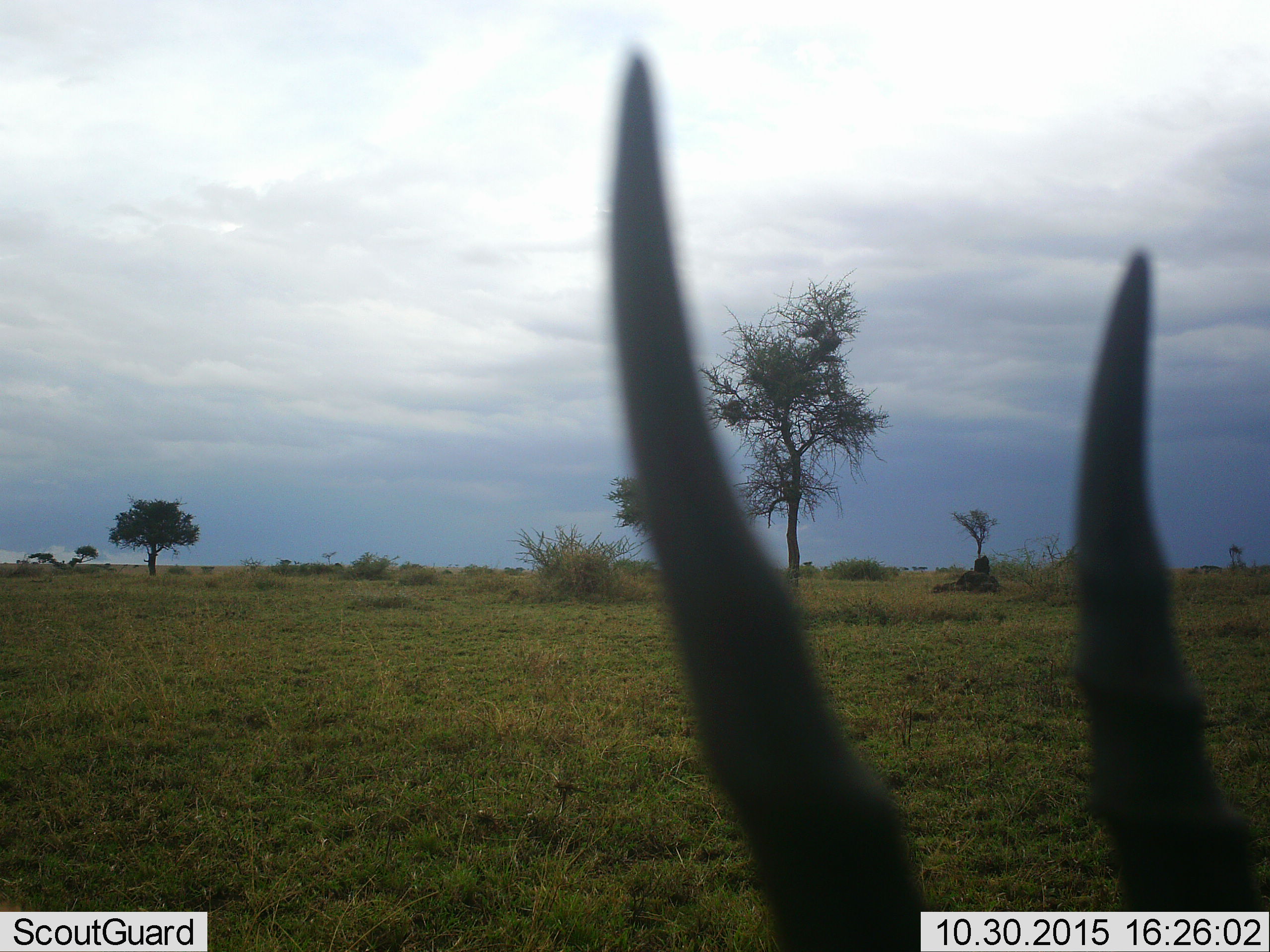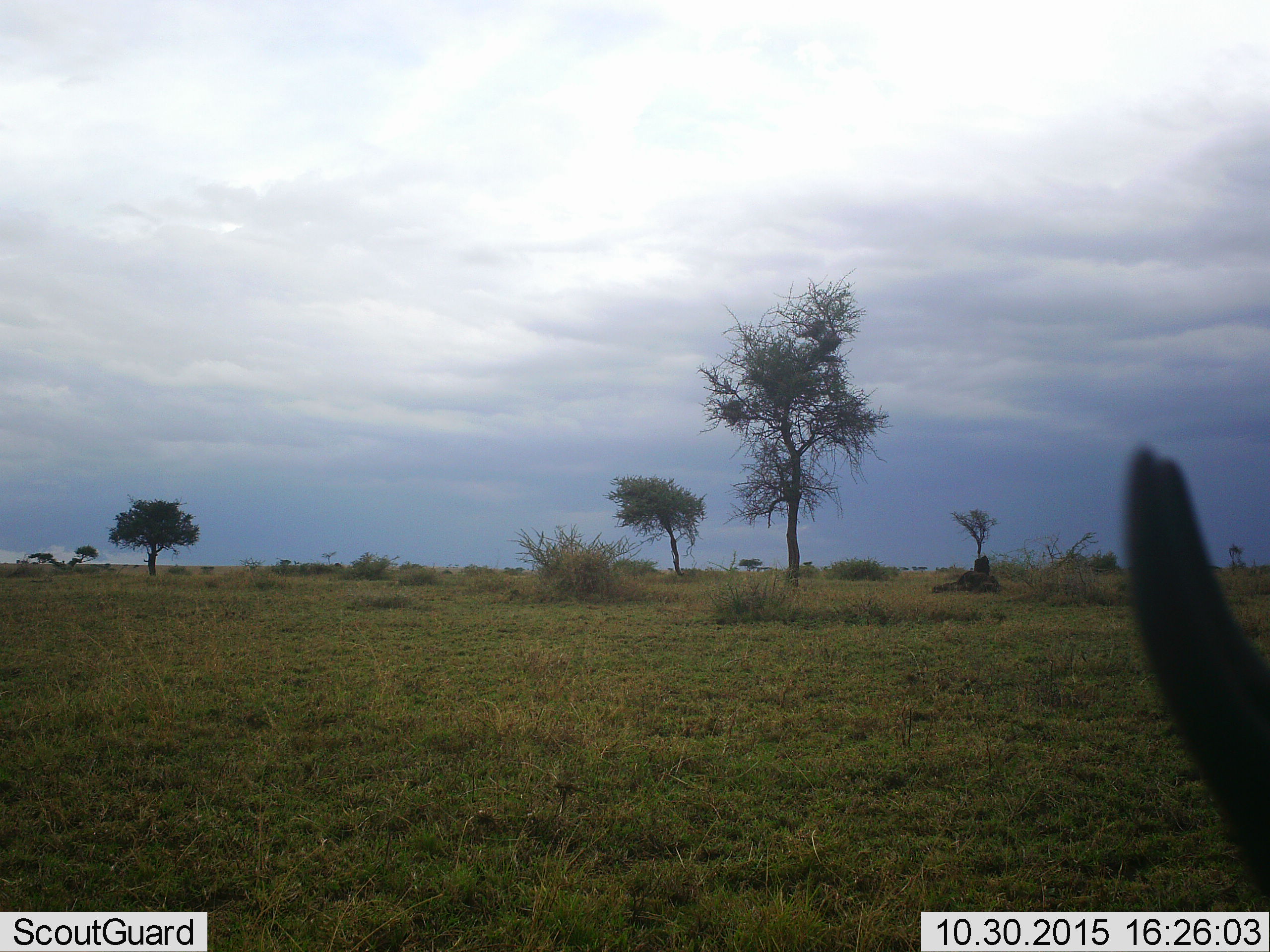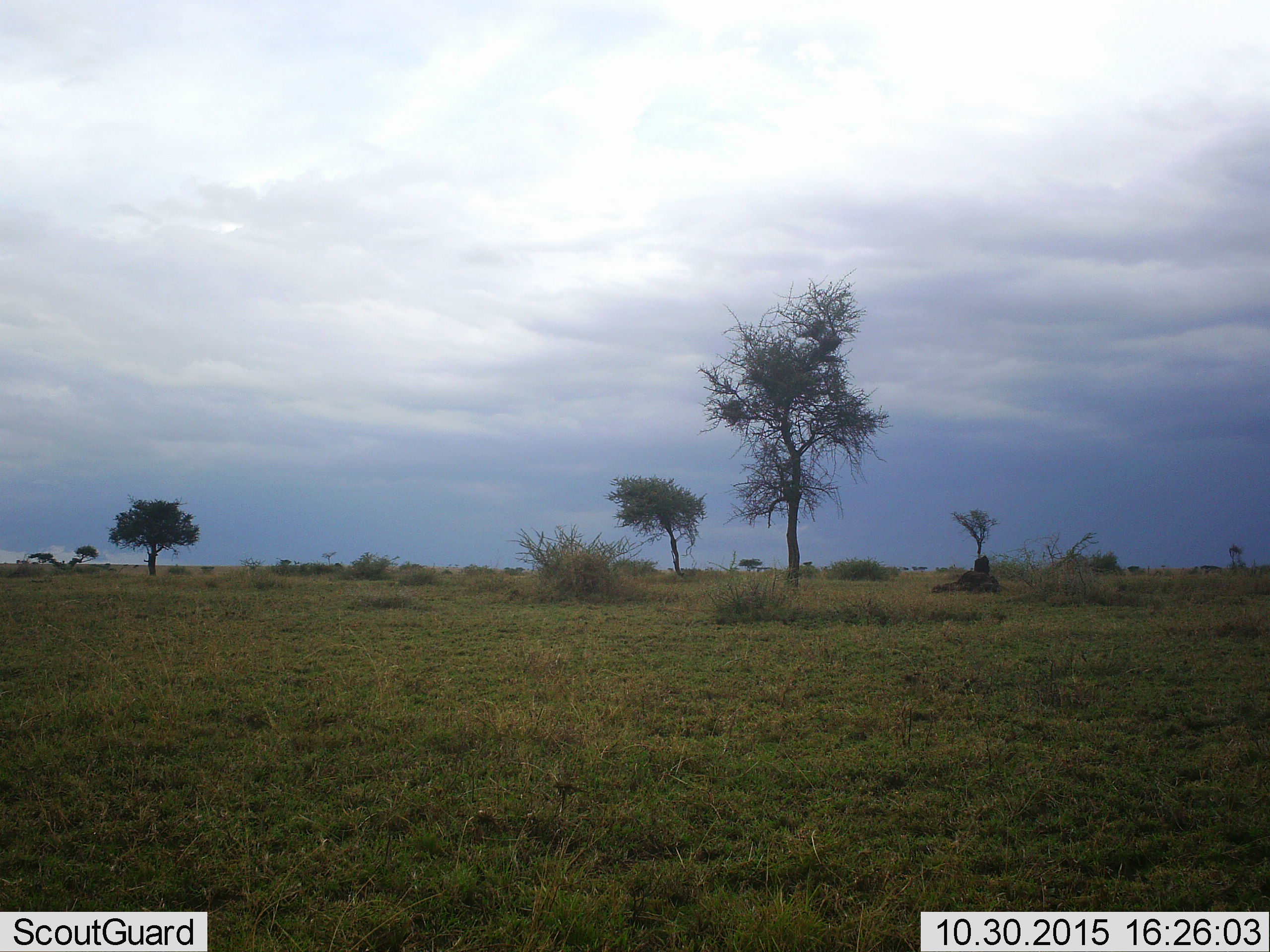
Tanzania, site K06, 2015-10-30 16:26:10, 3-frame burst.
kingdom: Animalia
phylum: Chordata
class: Mammalia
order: Artiodactyla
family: Bovidae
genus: Eudorcas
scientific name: Eudorcas thomsonii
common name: thomson's gazelle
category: gazellethomsons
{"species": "gazellethomsons (thomson's gazelle) (Eudorcas thomsonii)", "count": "1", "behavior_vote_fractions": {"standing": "60%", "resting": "20%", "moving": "40%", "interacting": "0%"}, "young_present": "0%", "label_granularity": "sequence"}